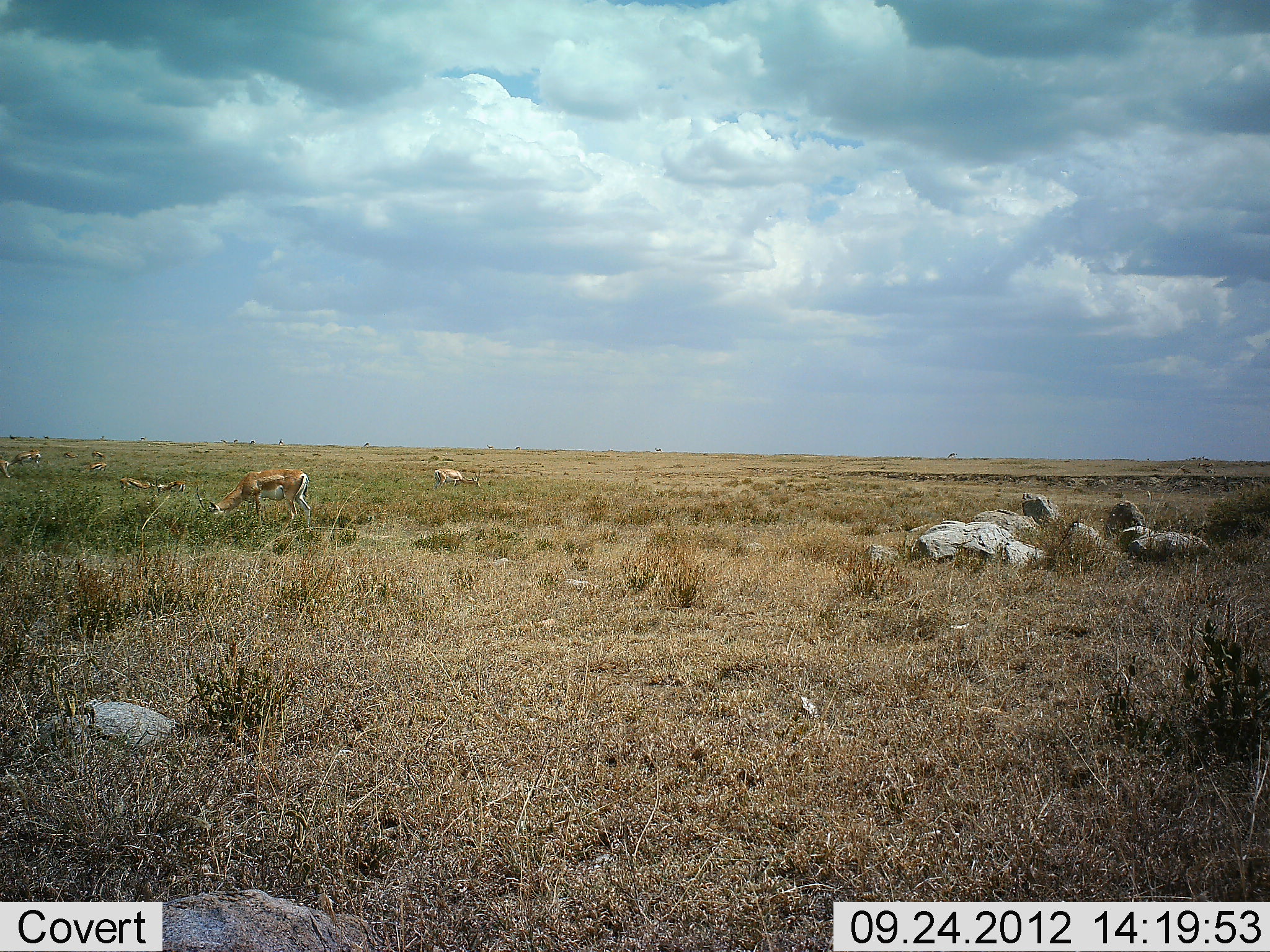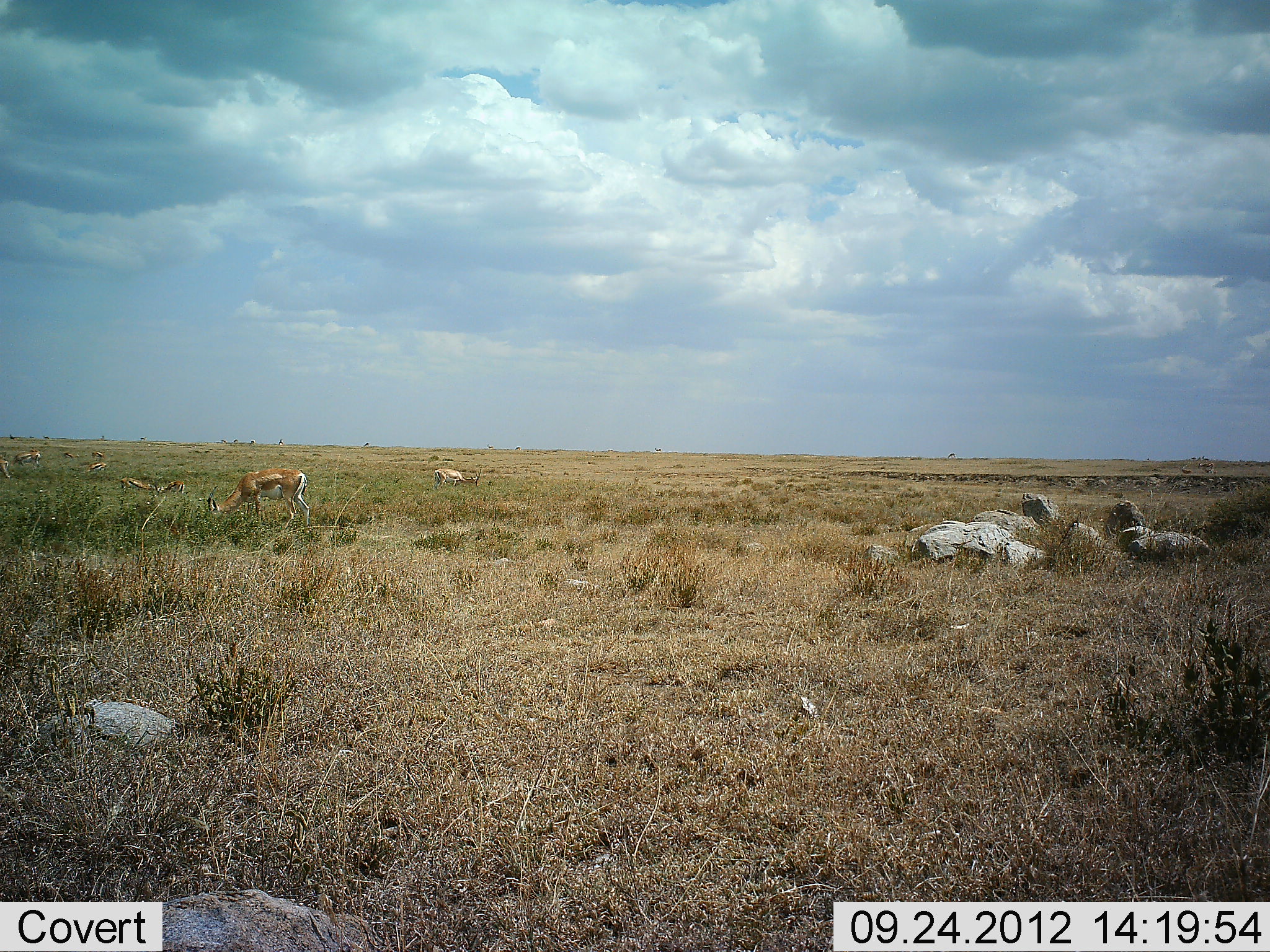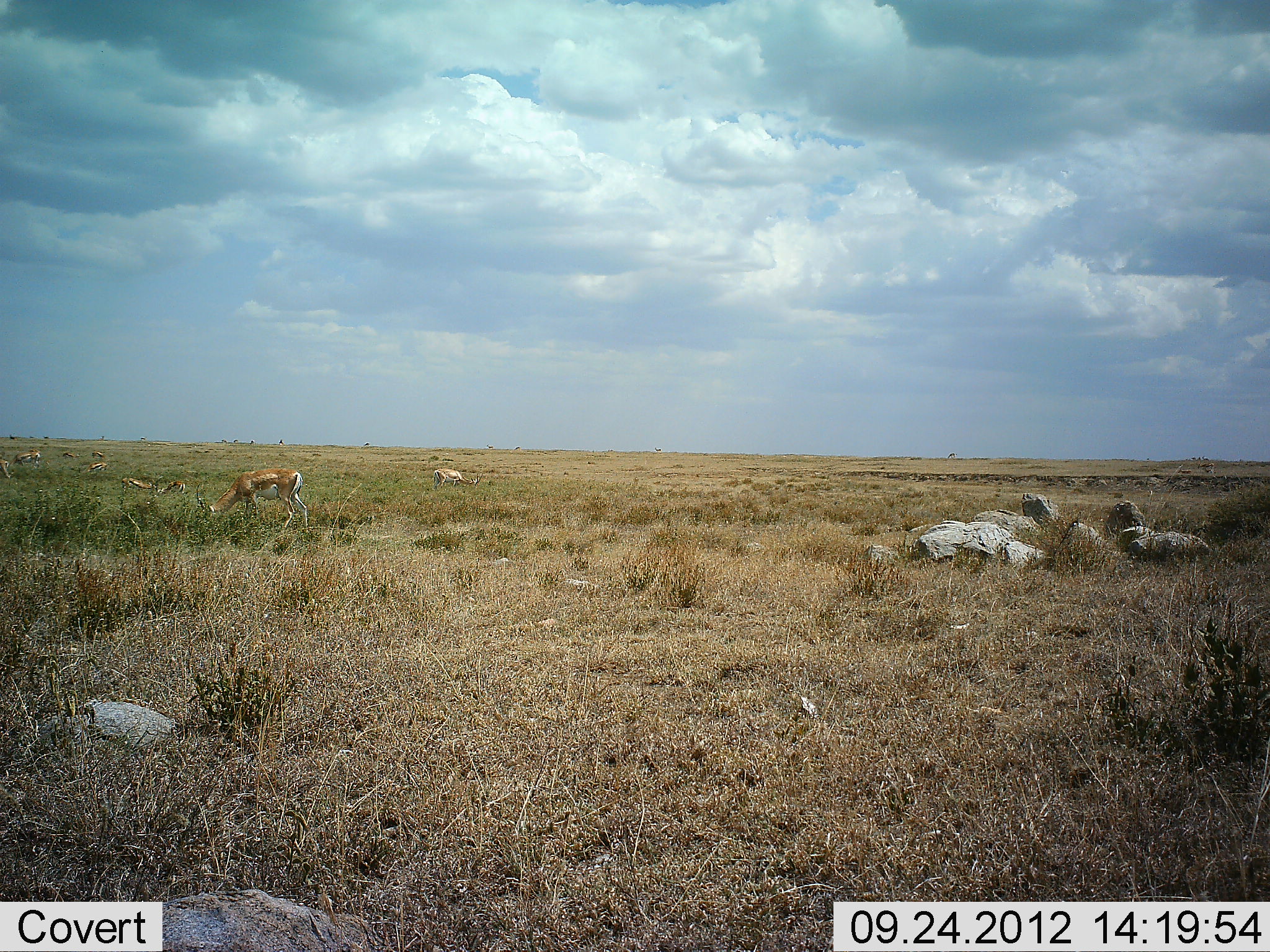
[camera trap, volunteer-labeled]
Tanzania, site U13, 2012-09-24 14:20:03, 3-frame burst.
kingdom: Animalia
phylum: Chordata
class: Mammalia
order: Artiodactyla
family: Bovidae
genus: Nanger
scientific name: Nanger granti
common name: grant's gazelle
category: gazellegrants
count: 7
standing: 18%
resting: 9%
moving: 18%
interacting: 9%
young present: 0%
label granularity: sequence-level